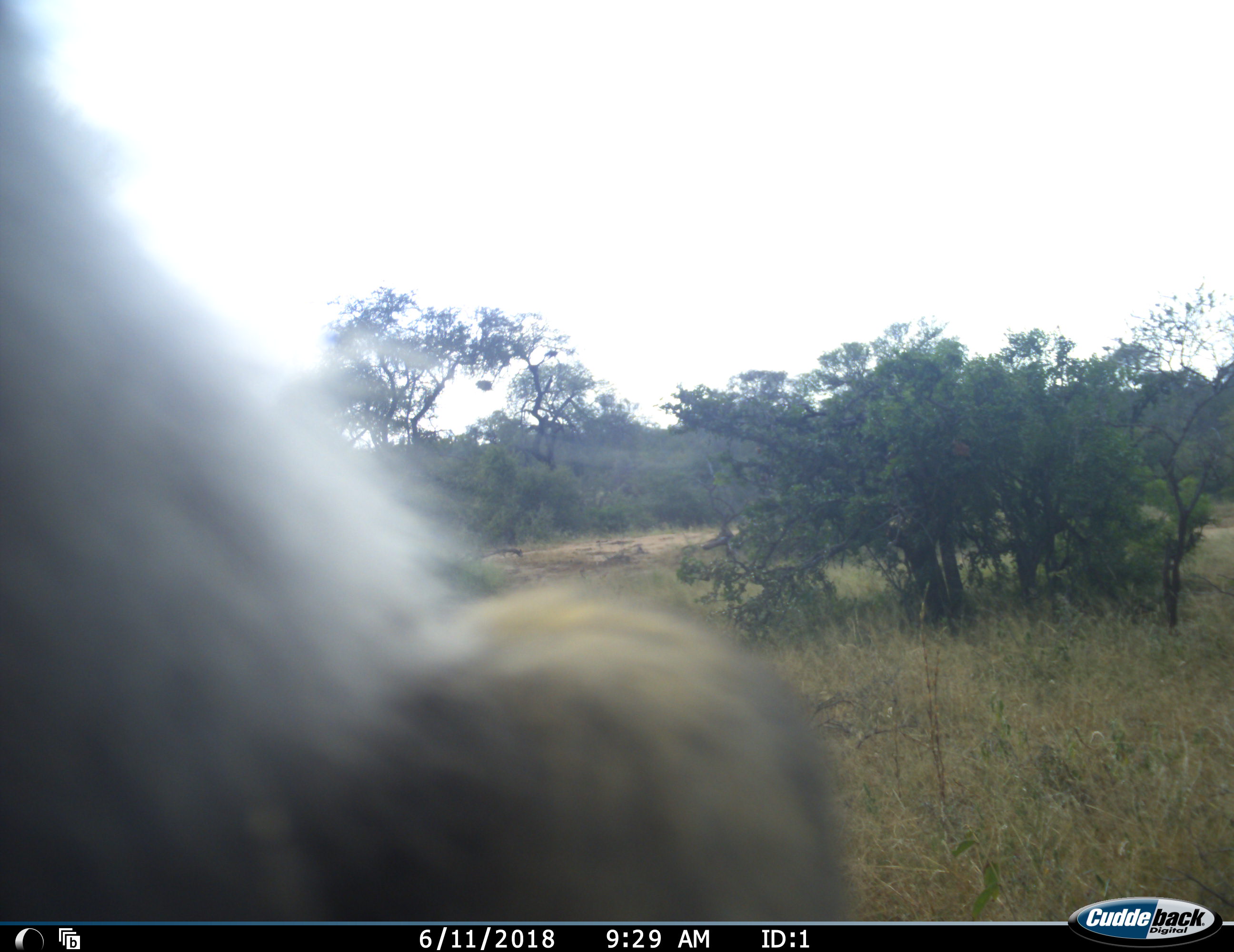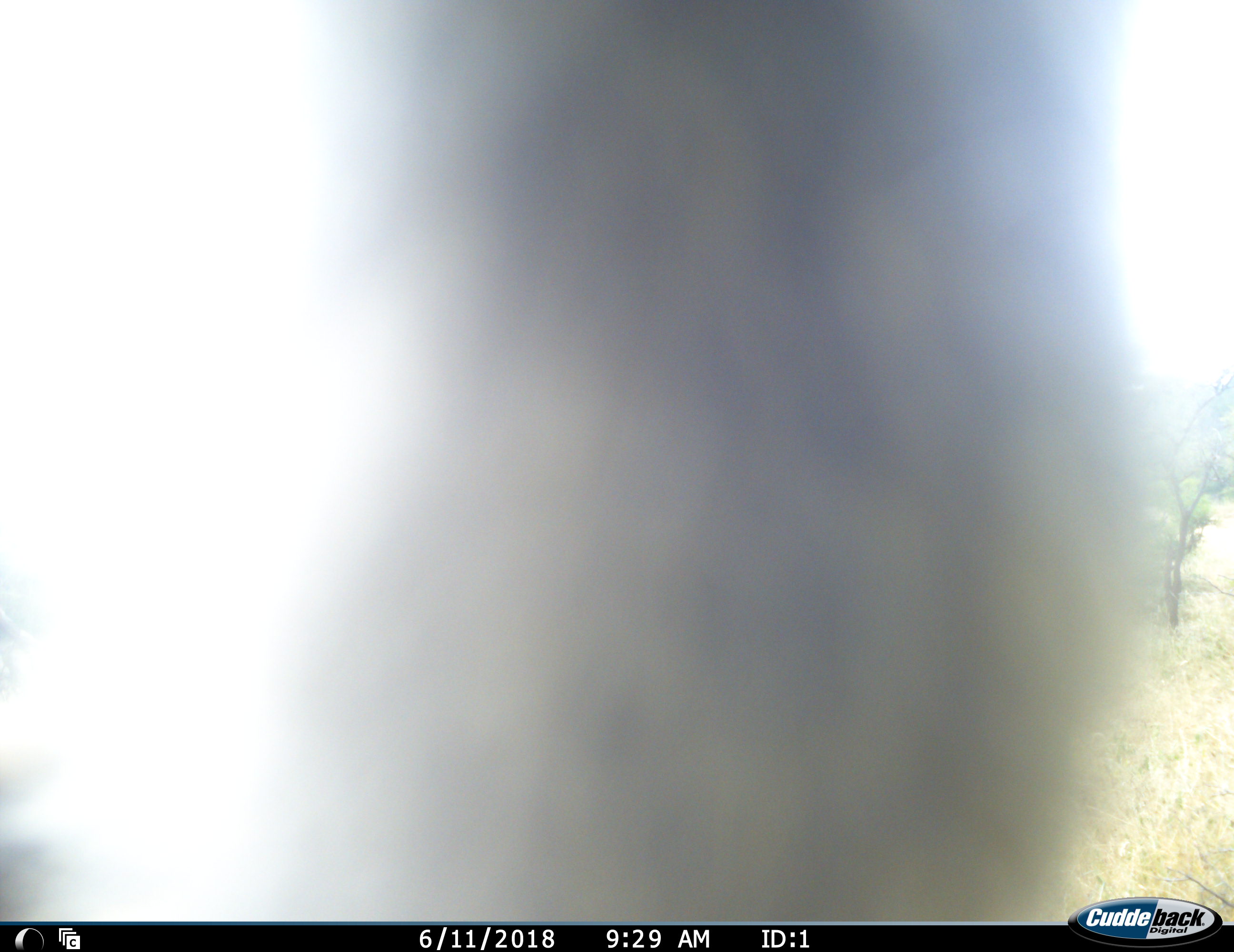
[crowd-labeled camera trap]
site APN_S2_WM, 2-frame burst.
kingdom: Animalia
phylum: Chordata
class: Aves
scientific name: Aves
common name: bird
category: birdother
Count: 1.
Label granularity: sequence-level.